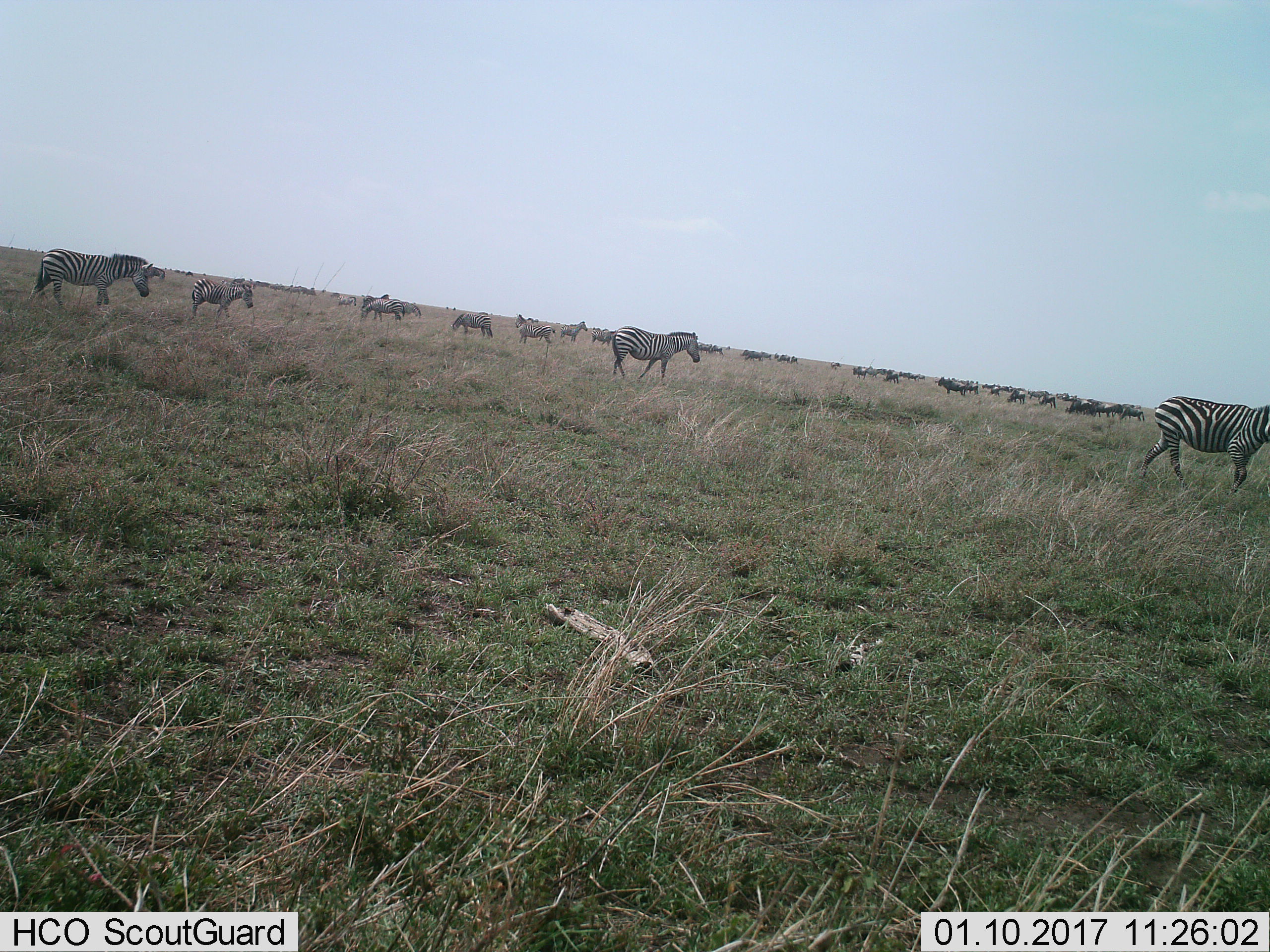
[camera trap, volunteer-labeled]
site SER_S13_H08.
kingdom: Animalia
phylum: Chordata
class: Mammalia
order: Artiodactyla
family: Bovidae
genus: Connochaetes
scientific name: Connochaetes taurinus taurinus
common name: blue wildebeest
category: wildebeestblue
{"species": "wildebeestblue (blue wildebeest) (Connochaetes taurinus taurinus)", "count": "51+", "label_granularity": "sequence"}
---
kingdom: Animalia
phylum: Chordata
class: Mammalia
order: Perissodactyla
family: Equidae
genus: Equus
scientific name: Equus quagga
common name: plains zebra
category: zebraplains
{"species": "zebraplains (plains zebra) (Equus quagga)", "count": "11-50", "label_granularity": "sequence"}